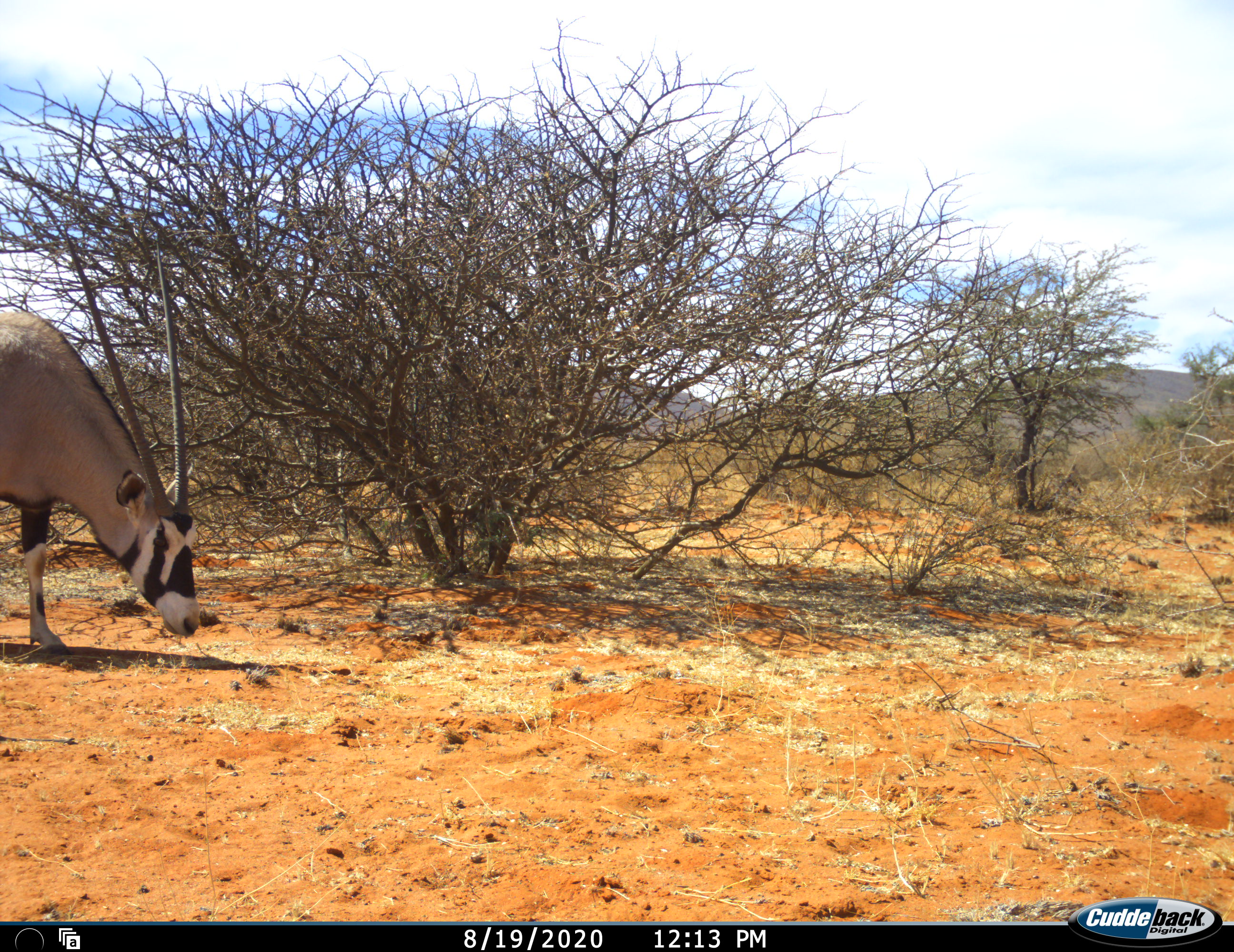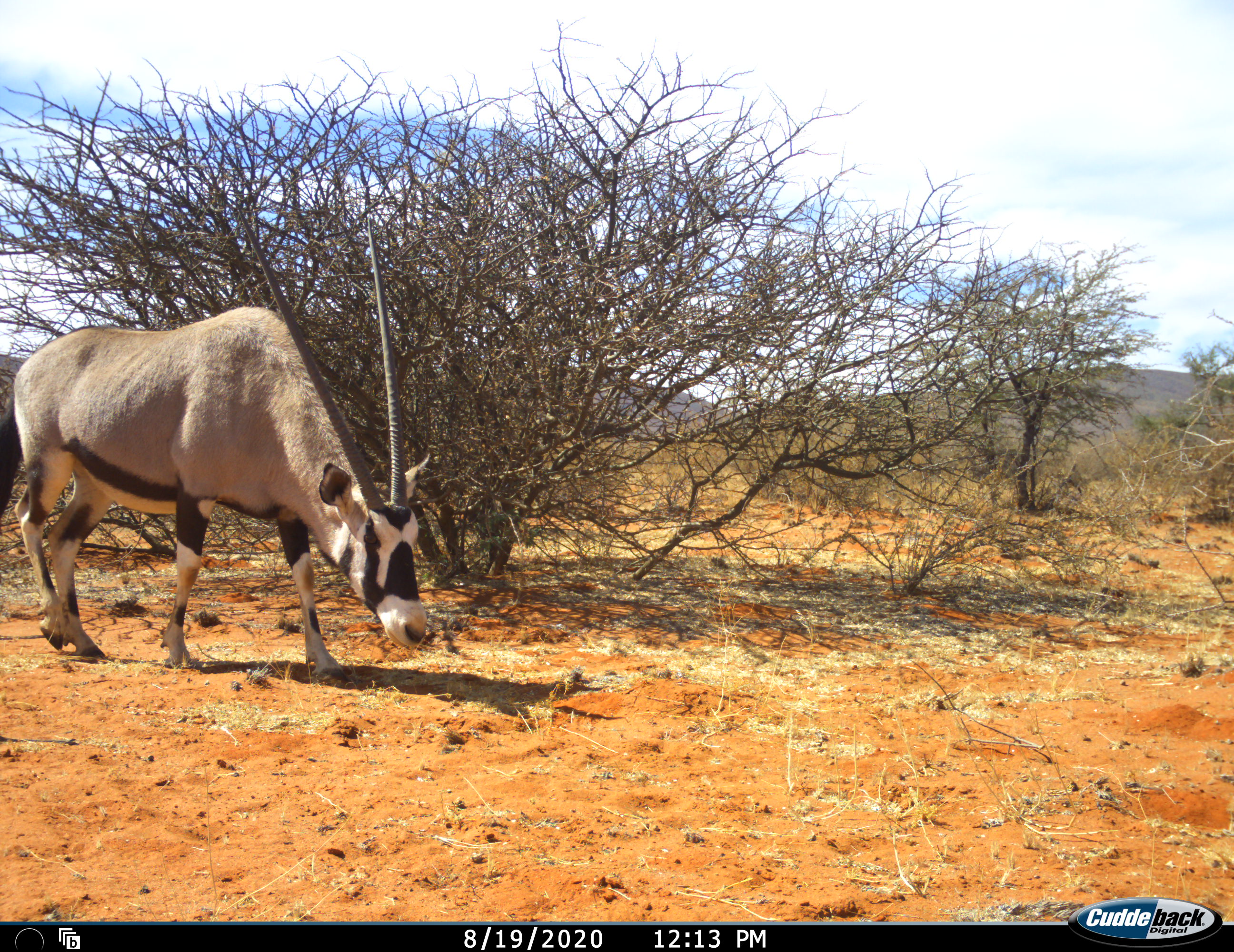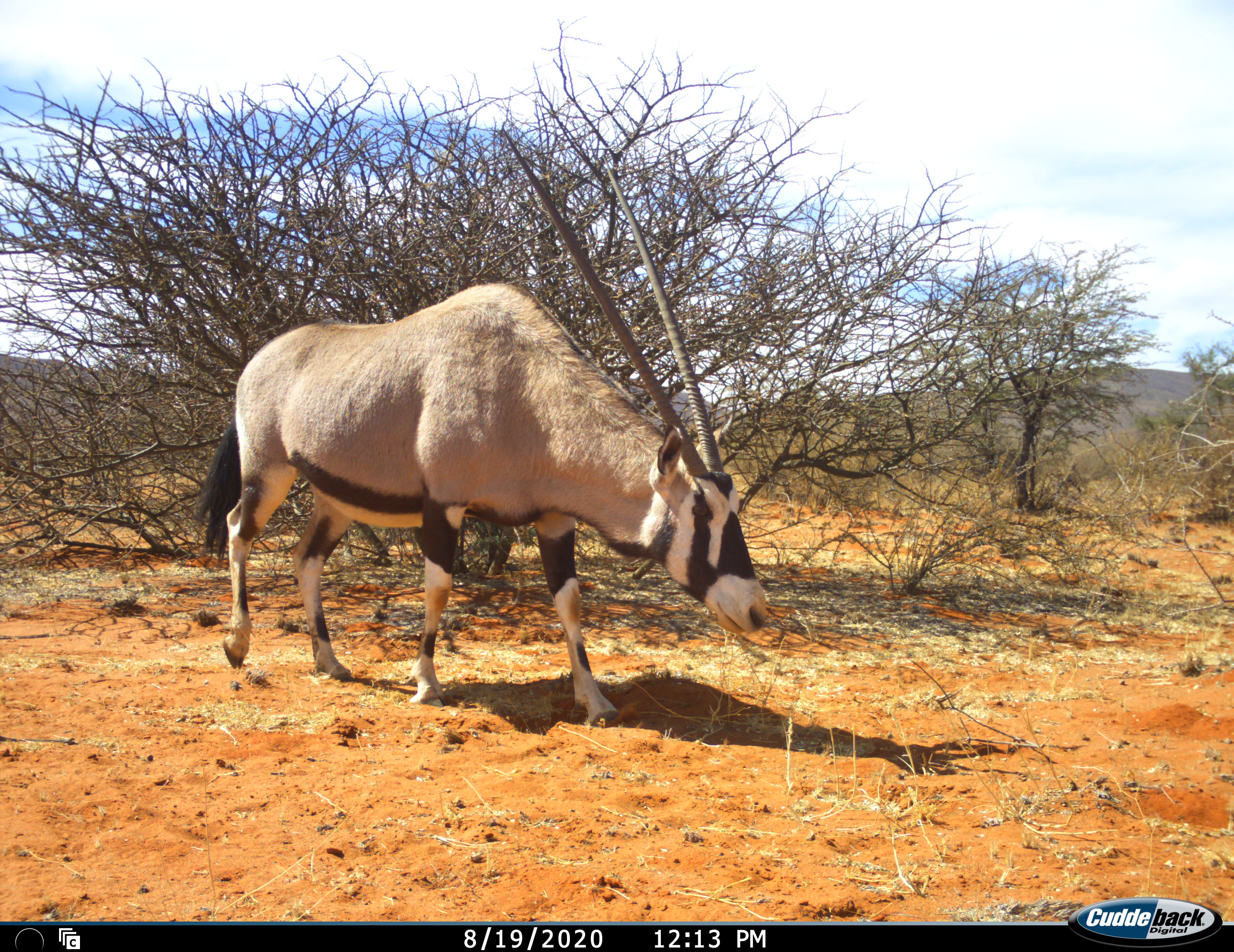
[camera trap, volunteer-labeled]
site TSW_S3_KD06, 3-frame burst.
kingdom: Animalia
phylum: Chordata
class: Mammalia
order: Artiodactyla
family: Bovidae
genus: Oryx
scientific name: Oryx gazella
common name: gemsbok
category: oryx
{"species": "oryx (gemsbok) (Oryx gazella)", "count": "1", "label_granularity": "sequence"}